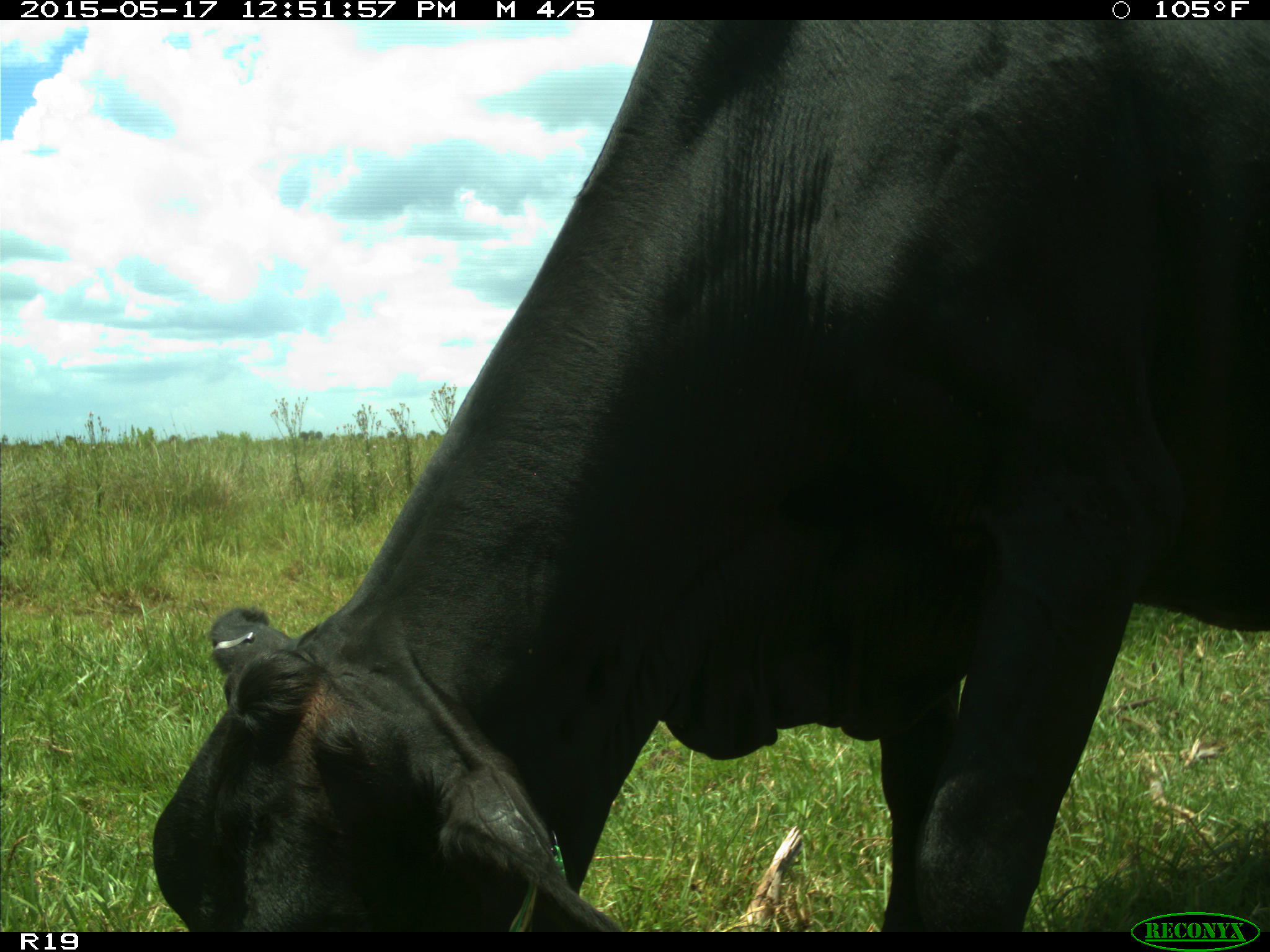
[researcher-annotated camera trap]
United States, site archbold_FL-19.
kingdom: Animalia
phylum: Chordata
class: Mammalia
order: Artiodactyla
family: Bovidae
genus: Bos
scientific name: Bos taurus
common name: domestic cow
Bos taurus (domestic cow).